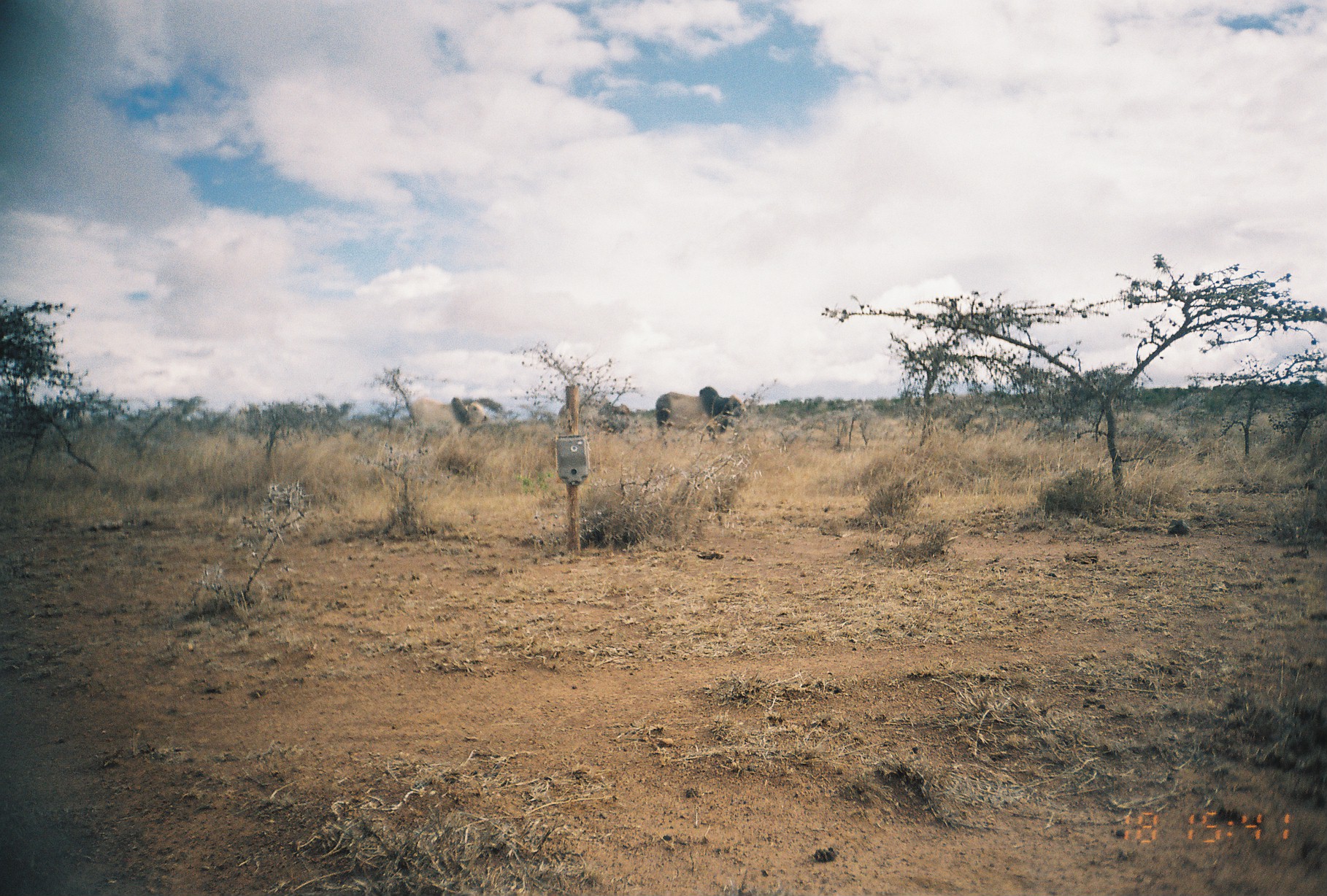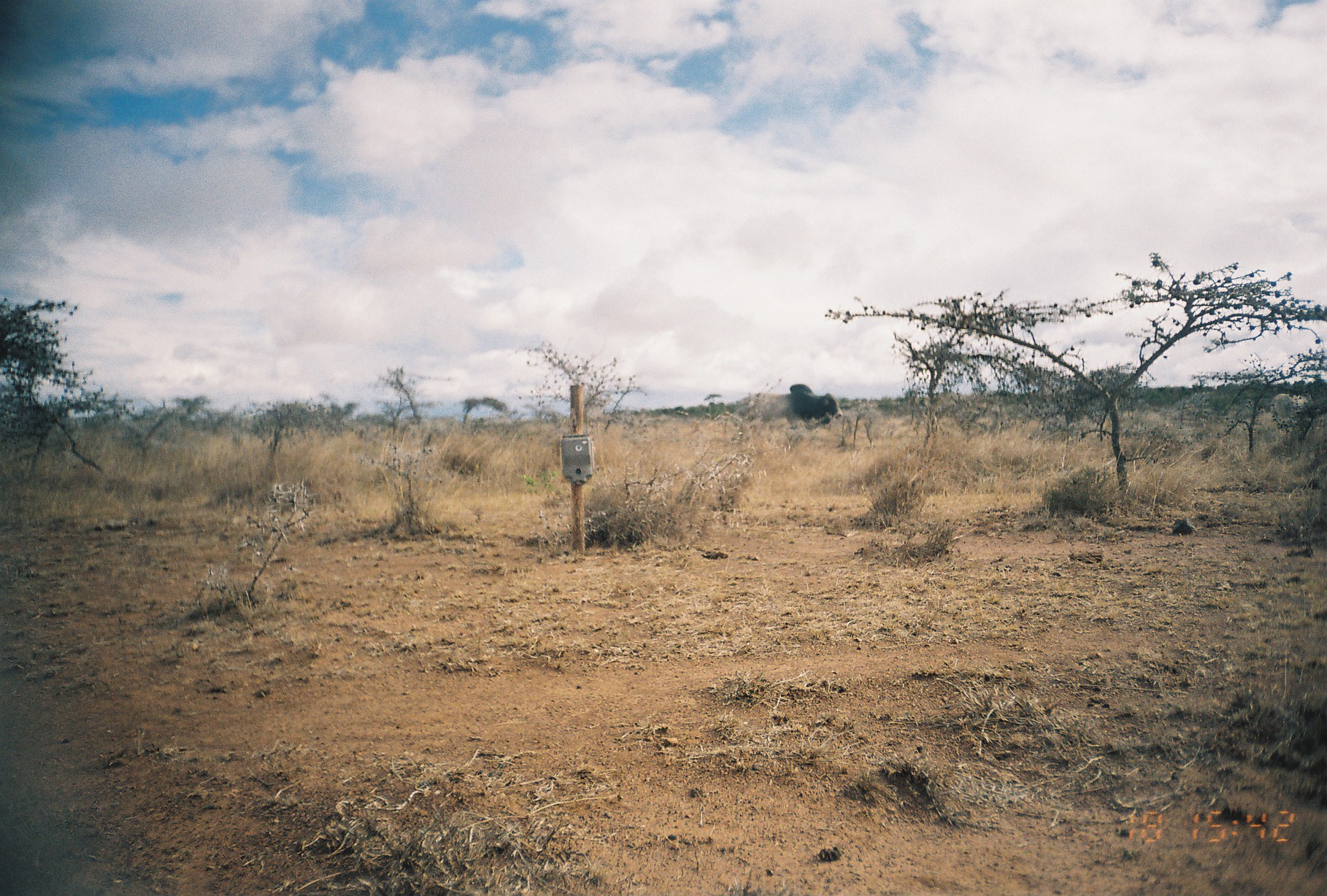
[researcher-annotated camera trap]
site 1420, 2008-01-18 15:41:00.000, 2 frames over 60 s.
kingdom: Animalia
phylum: Chordata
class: Mammalia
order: Artiodactyla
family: Bovidae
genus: Bos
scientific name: Bos taurus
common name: domestic cattle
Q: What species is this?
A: Bos taurus (domestic cattle).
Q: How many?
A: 3.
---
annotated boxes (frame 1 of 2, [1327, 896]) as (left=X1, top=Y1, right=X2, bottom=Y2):
bos taurus: (left=656, top=386, right=747, bottom=446); (left=408, top=397, right=490, bottom=446); (left=558, top=398, right=631, bottom=434)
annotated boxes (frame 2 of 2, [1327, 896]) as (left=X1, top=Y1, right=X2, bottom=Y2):
bos taurus: (left=735, top=384, right=843, bottom=430)